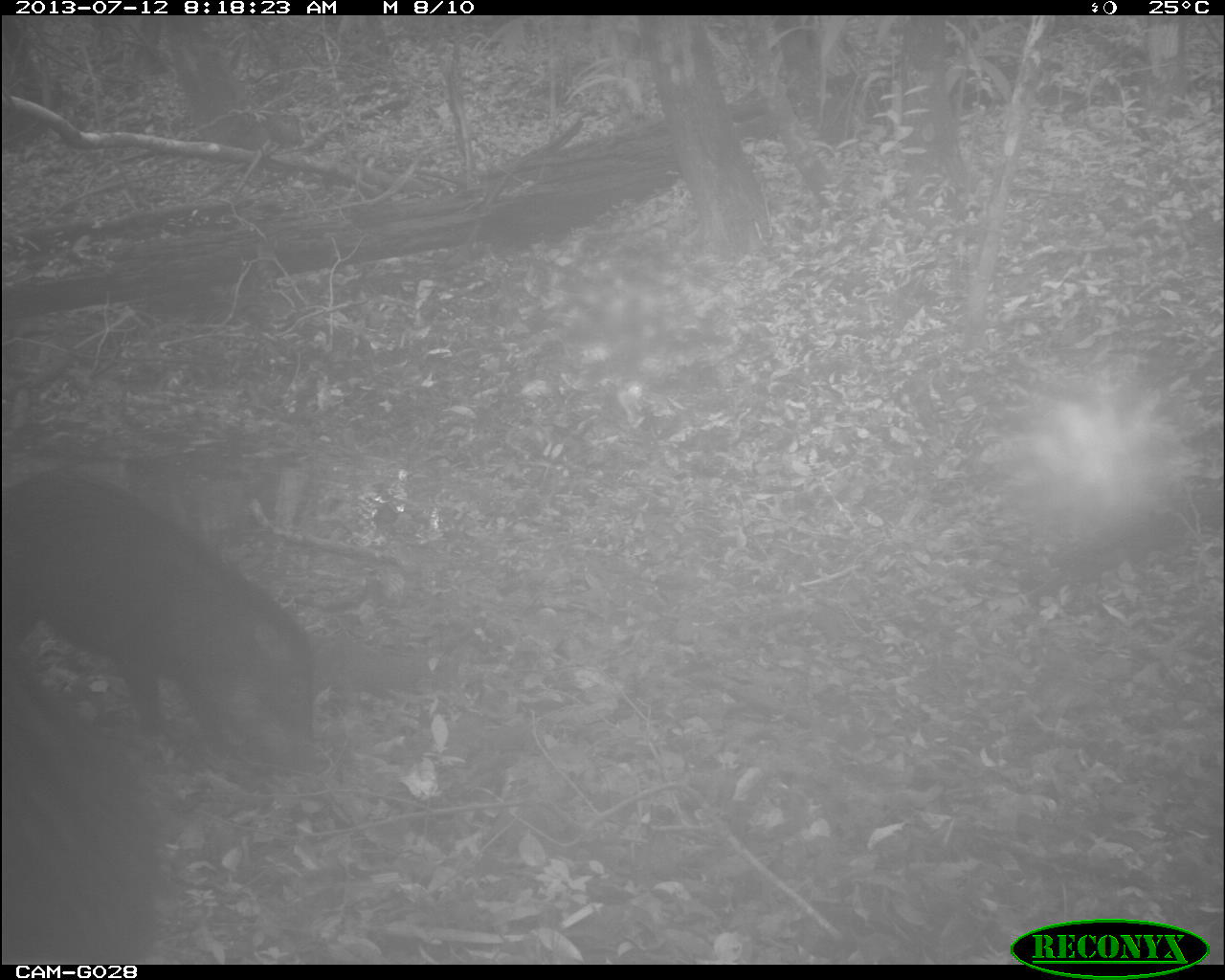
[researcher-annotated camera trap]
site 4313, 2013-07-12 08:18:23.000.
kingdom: Animalia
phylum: Chordata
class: Mammalia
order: Artiodactyla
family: Tayassuidae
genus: Tayassu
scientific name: Tayassu pecari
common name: white-lipped peccary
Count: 25.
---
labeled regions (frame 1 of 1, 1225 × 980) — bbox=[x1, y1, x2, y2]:
tayassu pecari: bbox=[2, 465, 322, 778]; bbox=[2, 650, 163, 962]